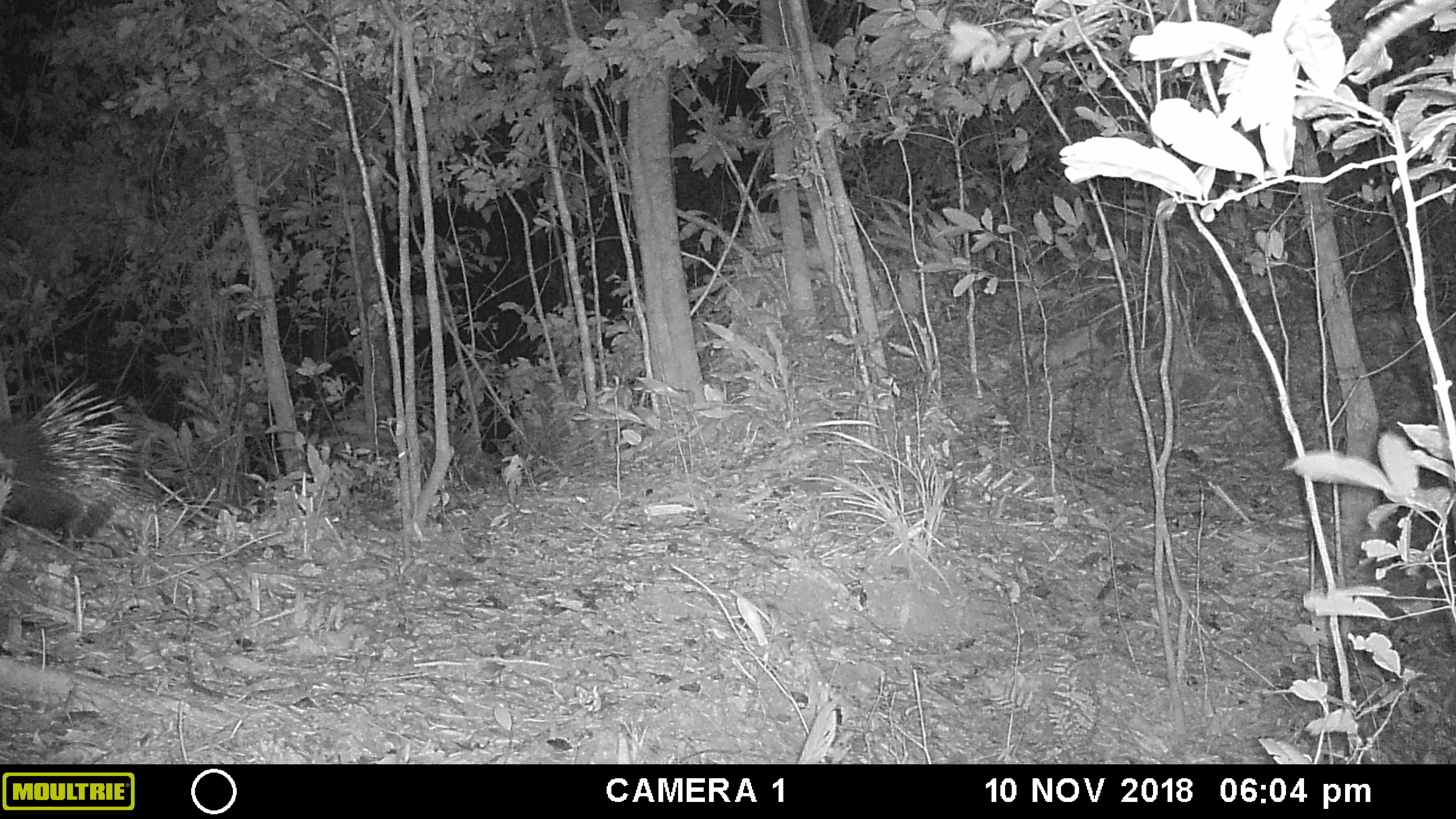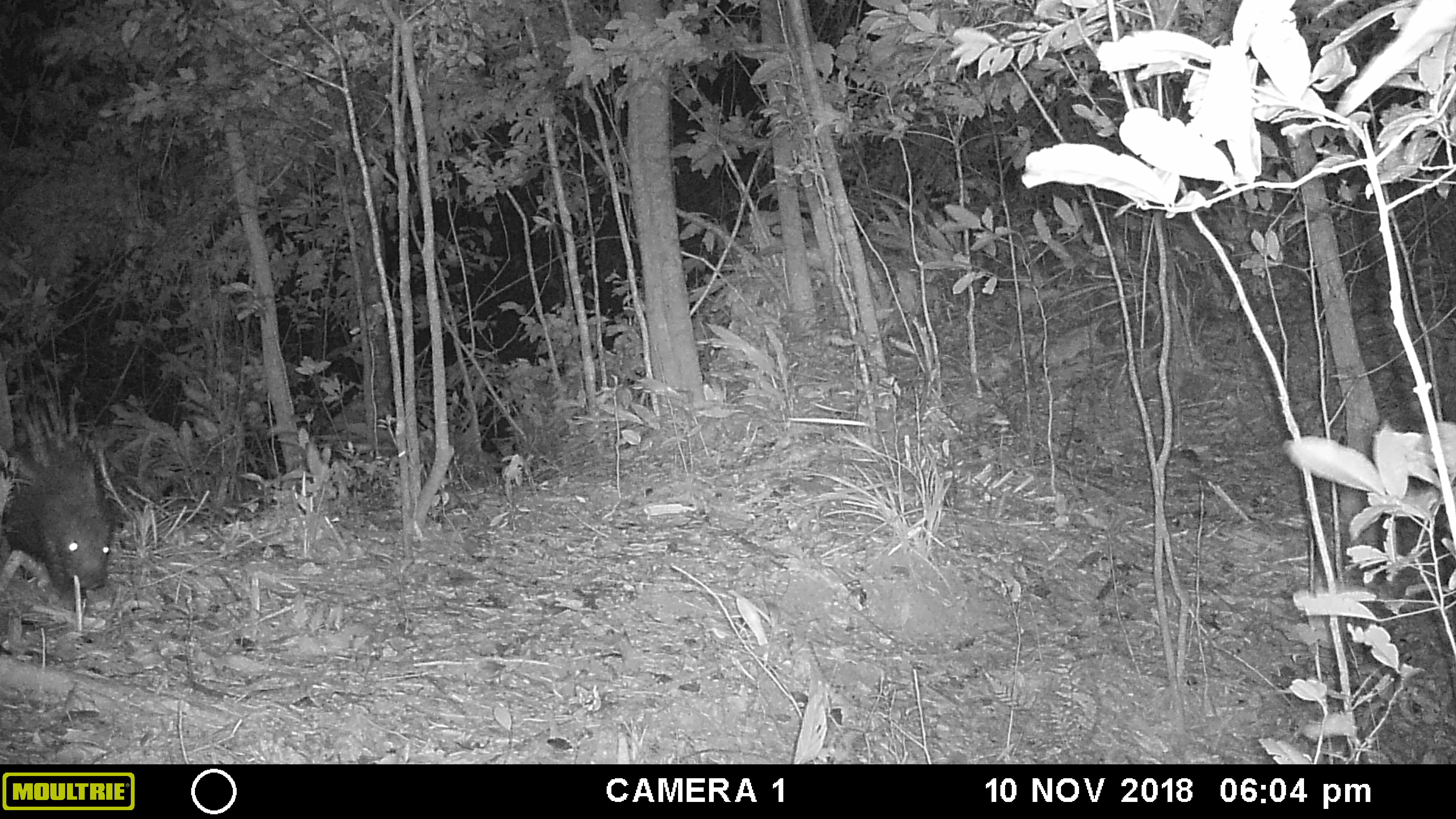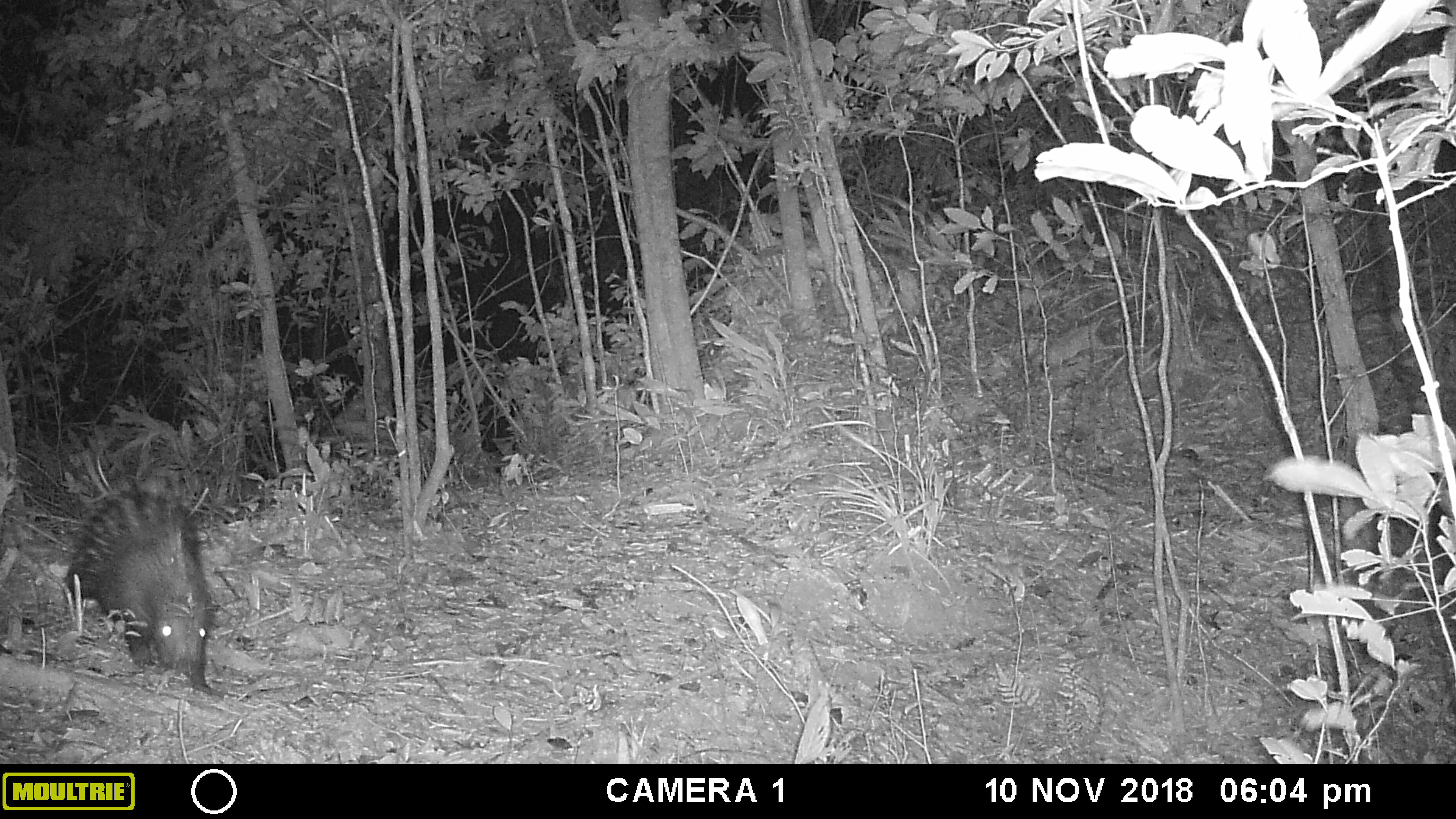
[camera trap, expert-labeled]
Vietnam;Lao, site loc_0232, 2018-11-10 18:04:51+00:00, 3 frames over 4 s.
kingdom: Animalia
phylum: Chordata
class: Mammalia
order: Rodentia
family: Hystricidae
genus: Hystrix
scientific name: Hystrix brachyura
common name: malayan porcupine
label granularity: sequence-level